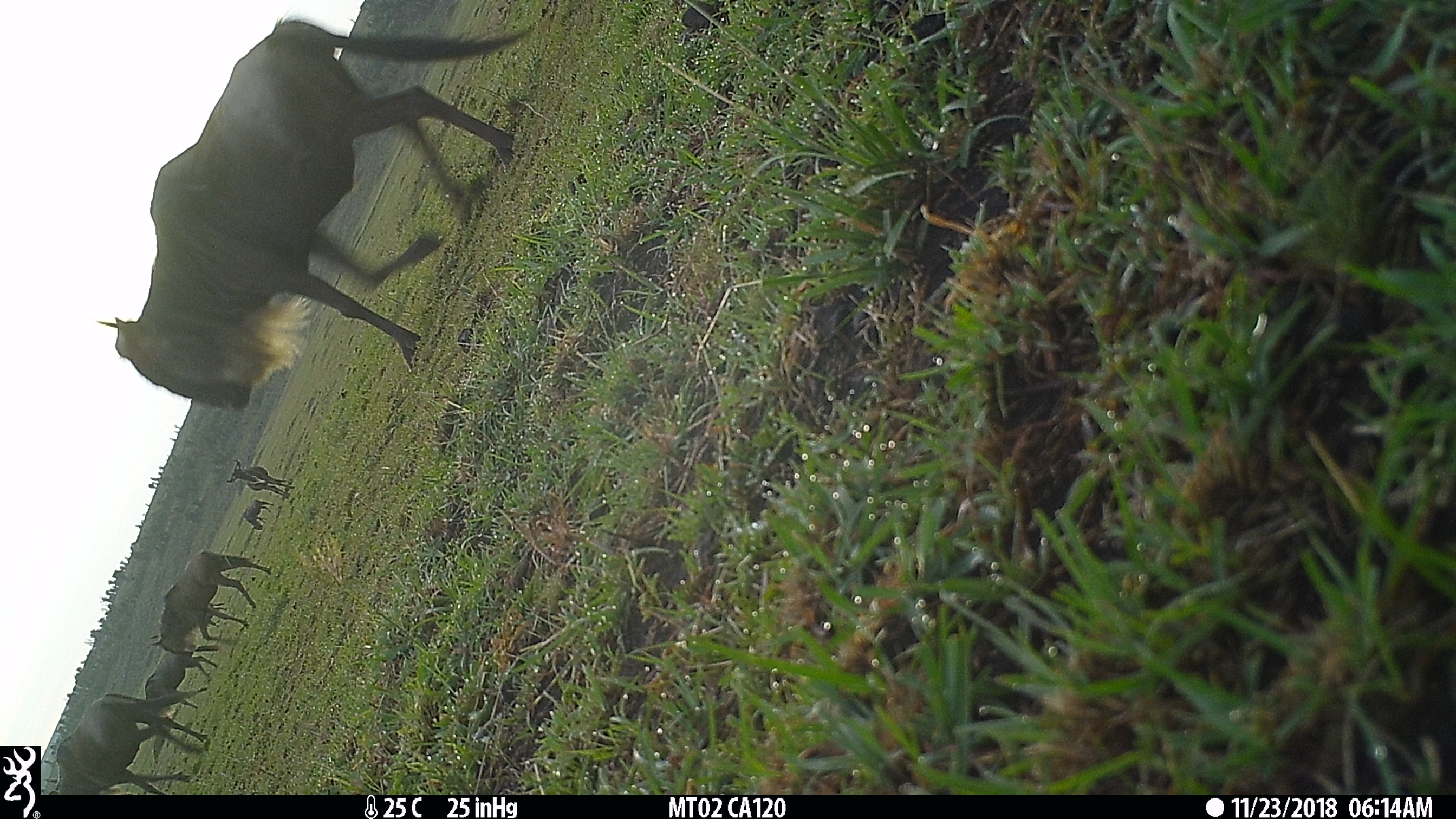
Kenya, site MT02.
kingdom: Animalia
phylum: Chordata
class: Mammalia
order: Artiodactyla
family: Bovidae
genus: Connochaetes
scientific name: Connochaetes taurinus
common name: blue wildebeest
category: wildebeest